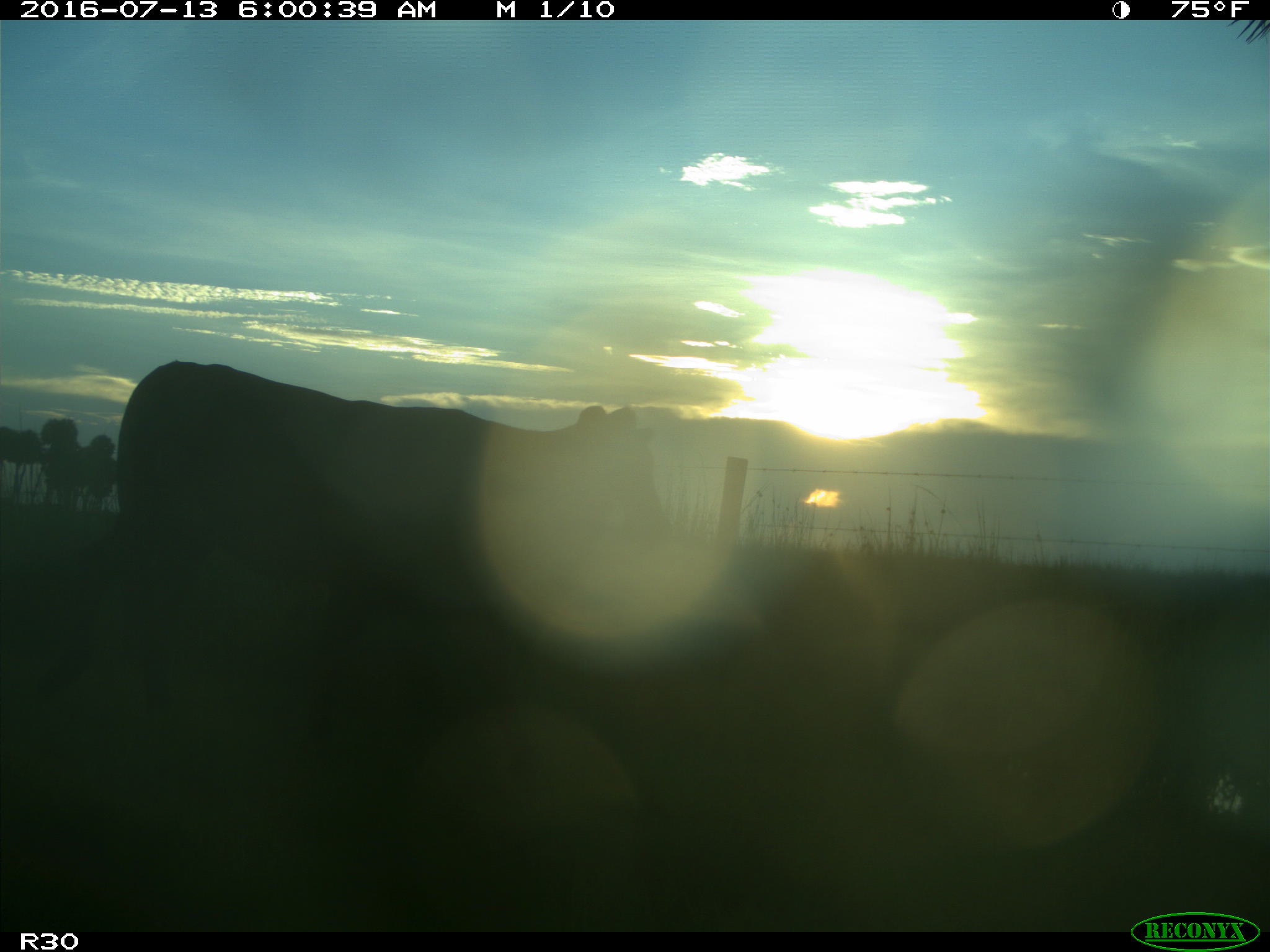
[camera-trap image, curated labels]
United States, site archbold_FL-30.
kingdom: Animalia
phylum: Chordata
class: Mammalia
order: Artiodactyla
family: Bovidae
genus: Bos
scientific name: Bos taurus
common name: domestic cow